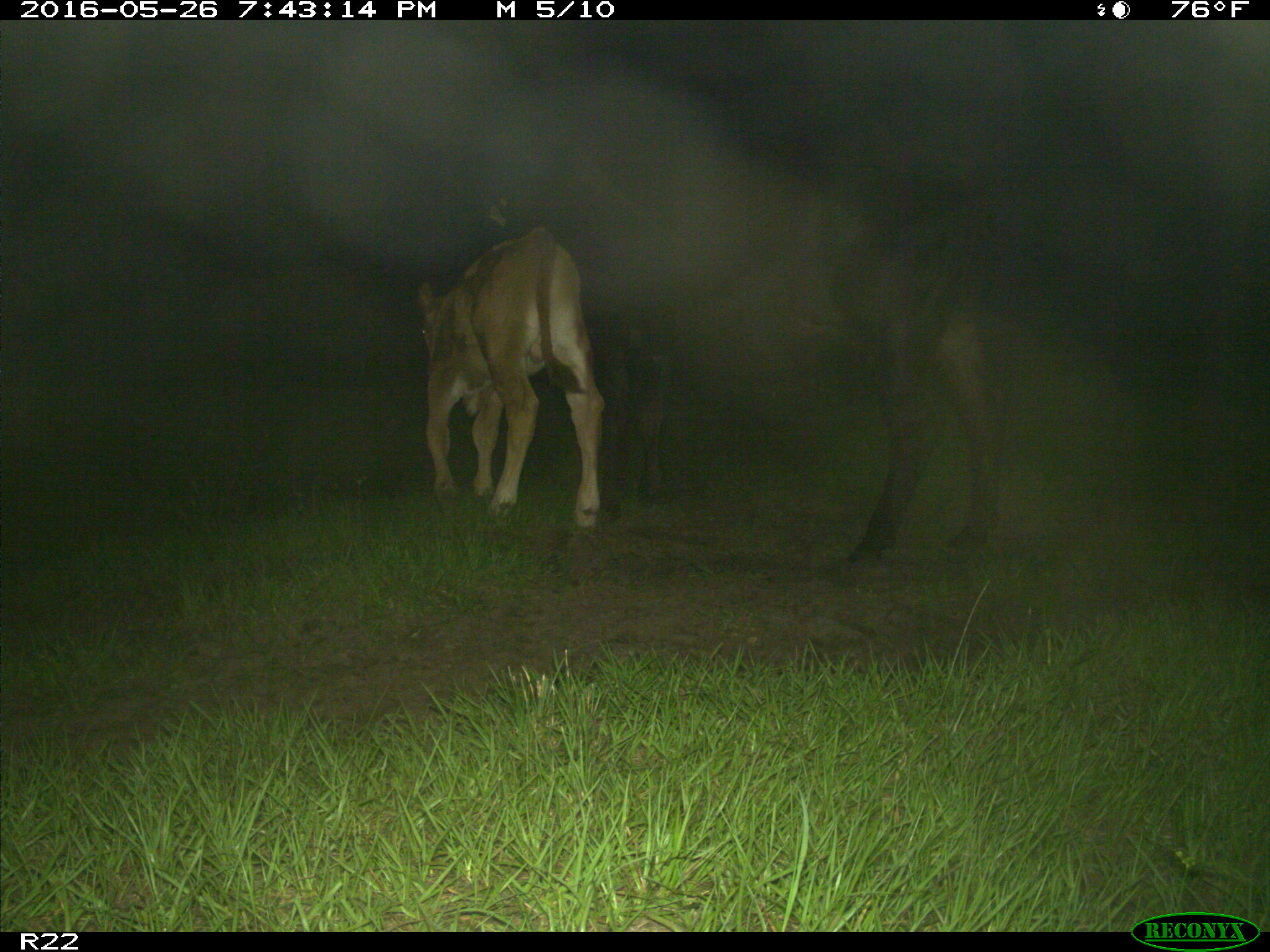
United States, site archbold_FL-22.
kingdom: Animalia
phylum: Chordata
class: Mammalia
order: Artiodactyla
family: Bovidae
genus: Bos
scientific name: Bos taurus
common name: domestic cow